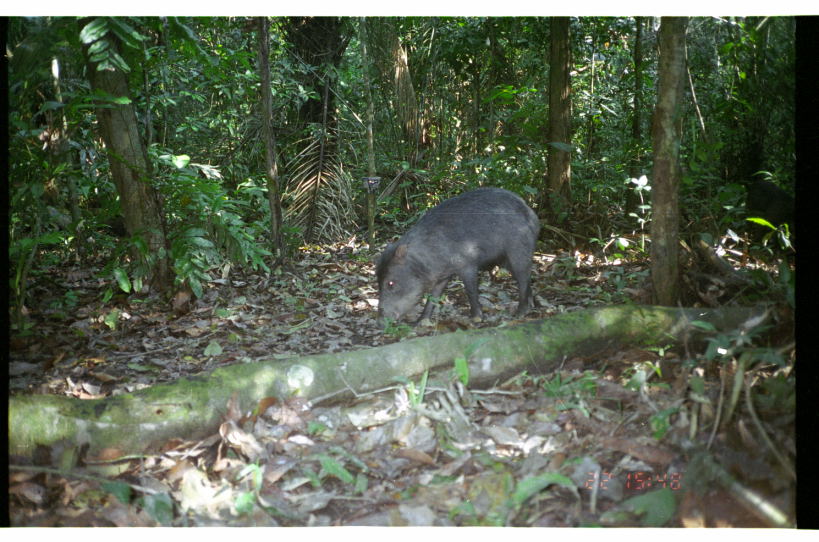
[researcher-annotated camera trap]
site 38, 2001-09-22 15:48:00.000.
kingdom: Animalia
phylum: Chordata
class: Mammalia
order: Artiodactyla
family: Tayassuidae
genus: Tayassu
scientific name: Tayassu pecari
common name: white-lipped peccary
Tayassu pecari (white-lipped peccary).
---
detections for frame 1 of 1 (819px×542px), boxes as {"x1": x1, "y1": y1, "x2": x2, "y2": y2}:
tayassu pecari: {"x1": 372, "y1": 185, "x2": 542, "y2": 329}